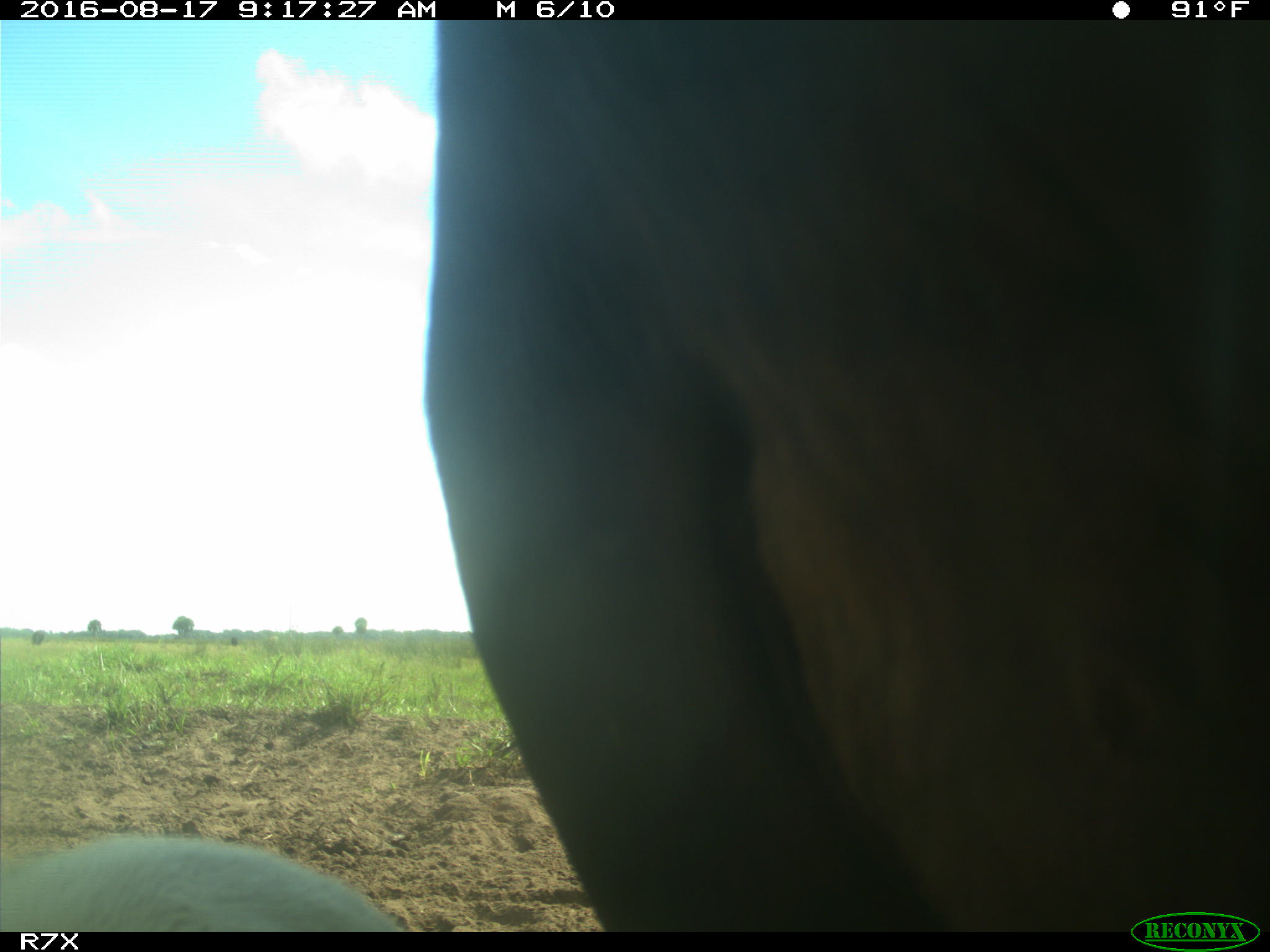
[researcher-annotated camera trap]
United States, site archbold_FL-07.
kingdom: Animalia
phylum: Chordata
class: Mammalia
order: Artiodactyla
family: Bovidae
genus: Bos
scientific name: Bos taurus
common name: domestic cow